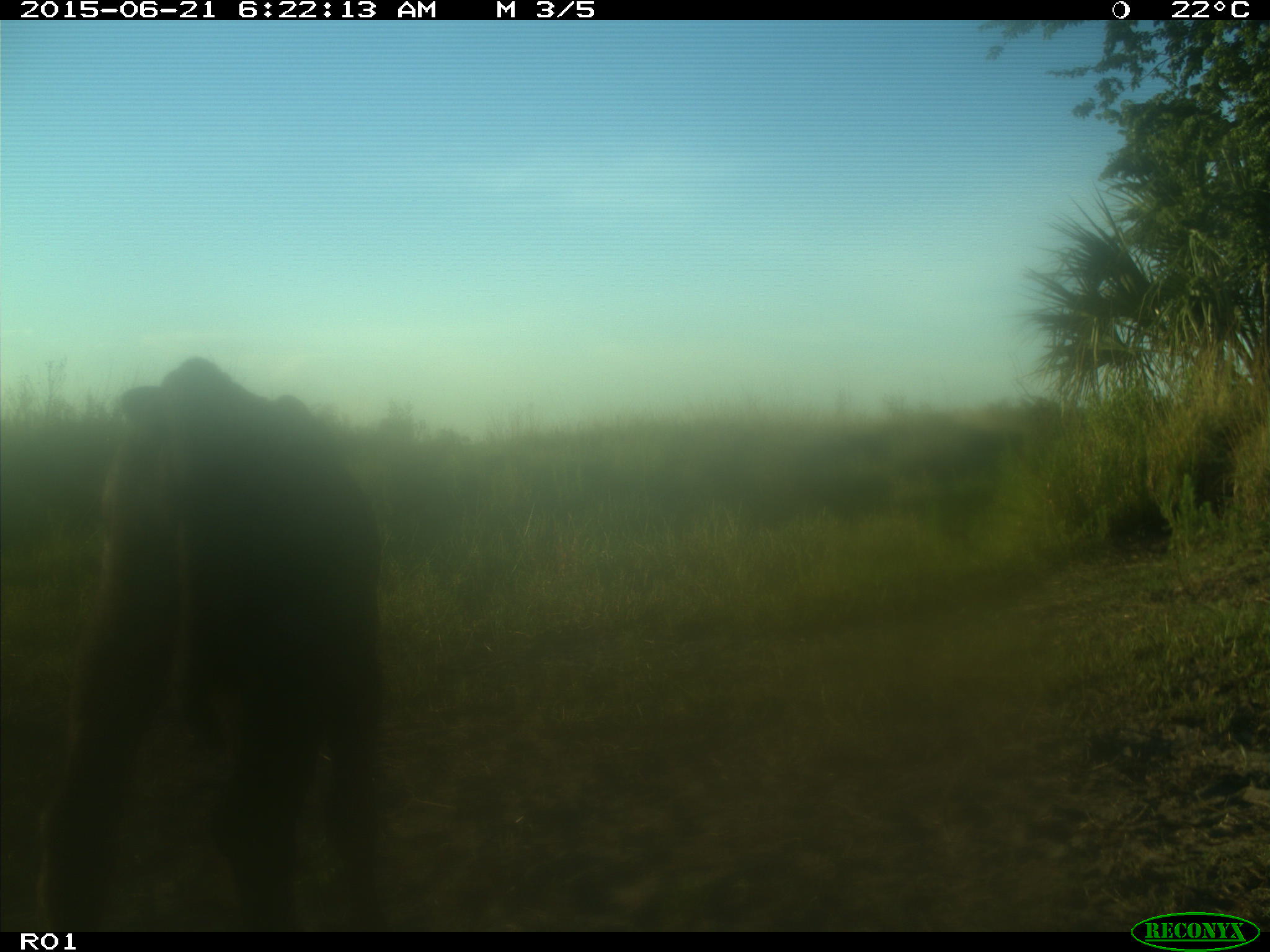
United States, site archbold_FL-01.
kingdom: Animalia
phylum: Chordata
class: Mammalia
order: Artiodactyla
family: Bovidae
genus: Bos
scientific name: Bos taurus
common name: domestic cow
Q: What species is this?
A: Bos taurus (domestic cow).